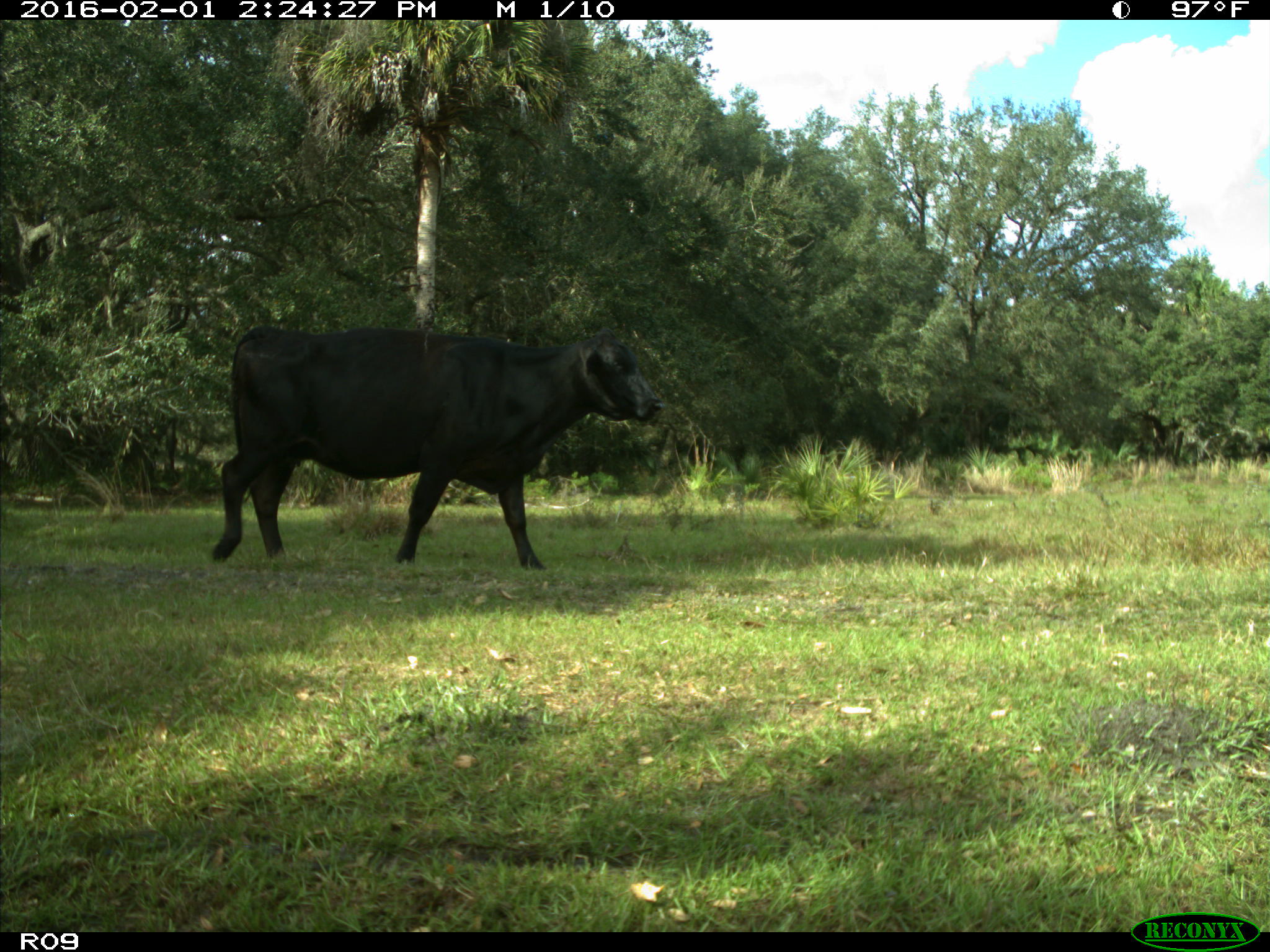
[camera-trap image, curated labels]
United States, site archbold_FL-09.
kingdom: Animalia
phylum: Chordata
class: Mammalia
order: Artiodactyla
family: Bovidae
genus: Bos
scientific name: Bos taurus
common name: domestic cow